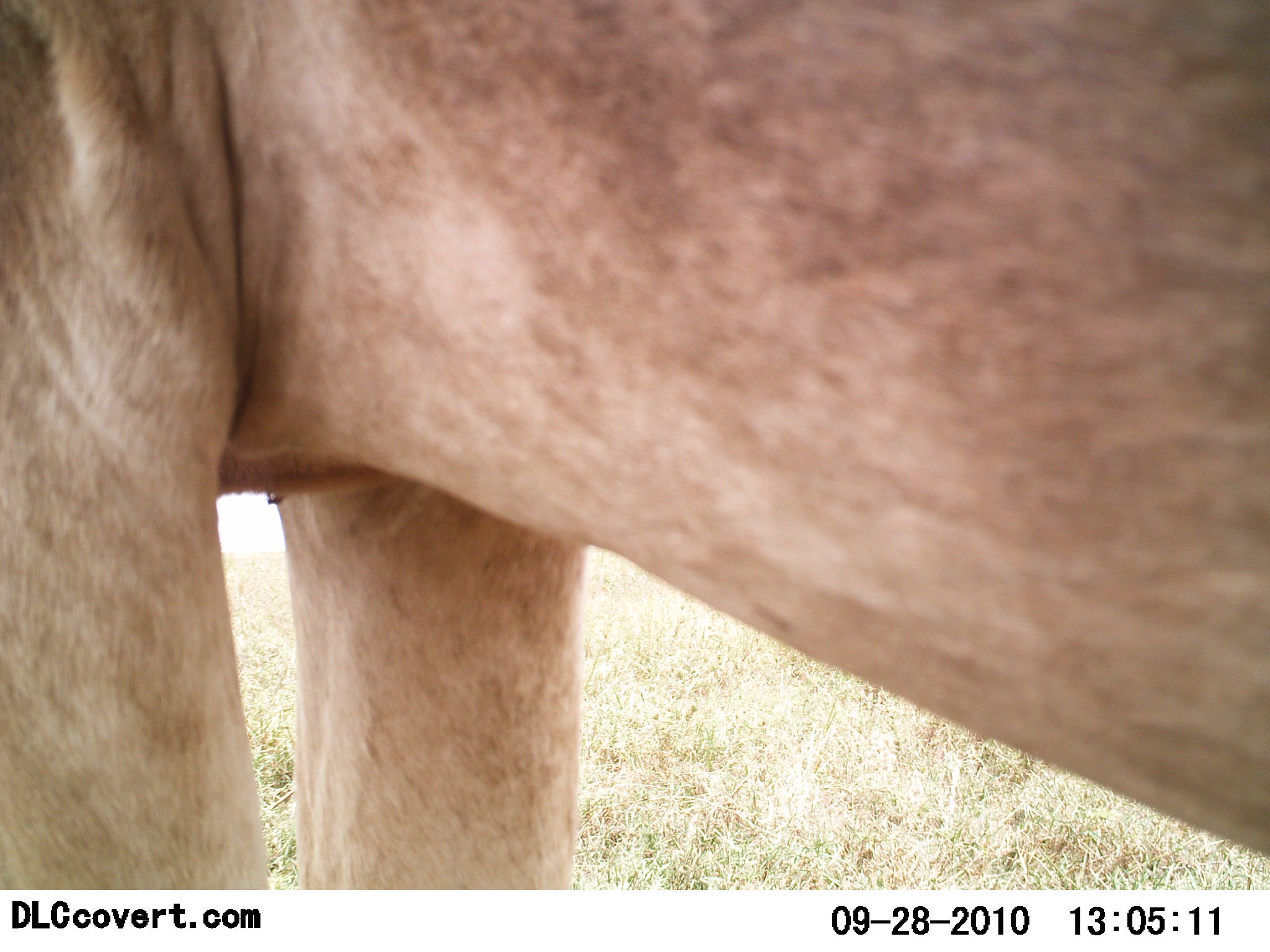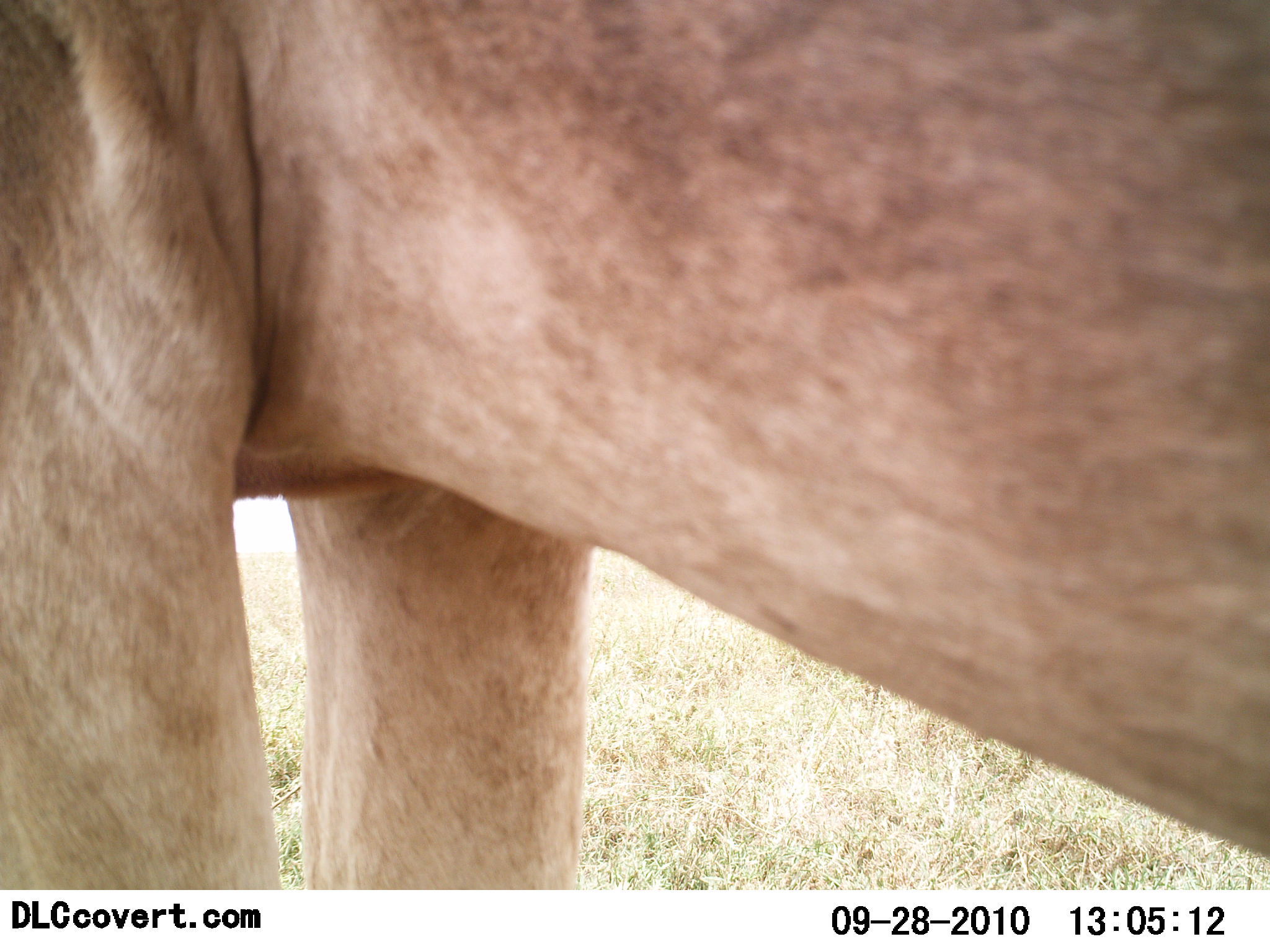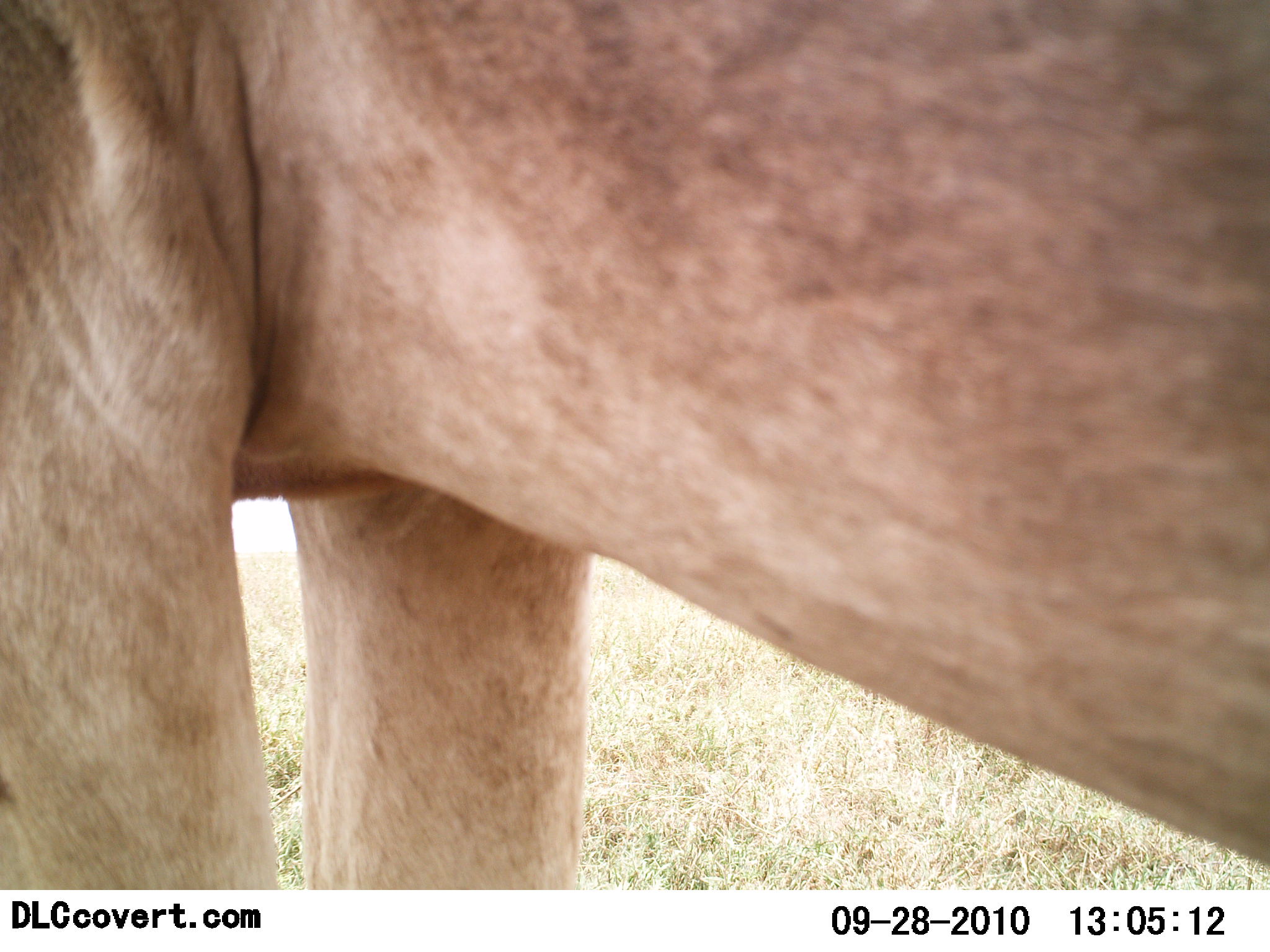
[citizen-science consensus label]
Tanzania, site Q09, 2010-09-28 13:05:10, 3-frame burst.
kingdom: Animalia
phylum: Chordata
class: Mammalia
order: Carnivora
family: Felidae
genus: Panthera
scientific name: Panthera leo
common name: lion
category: lionfemale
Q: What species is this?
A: Lionfemale (lion) (Panthera leo).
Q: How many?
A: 1.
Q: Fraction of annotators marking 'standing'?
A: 100%.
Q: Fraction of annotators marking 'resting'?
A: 0%.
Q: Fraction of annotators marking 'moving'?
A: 0%.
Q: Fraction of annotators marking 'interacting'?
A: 0%.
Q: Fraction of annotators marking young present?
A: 0%.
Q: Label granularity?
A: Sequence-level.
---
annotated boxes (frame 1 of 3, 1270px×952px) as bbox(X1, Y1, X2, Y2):
animal: bbox(1, 0, 1270, 889)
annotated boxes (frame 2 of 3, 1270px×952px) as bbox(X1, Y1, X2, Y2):
animal: bbox(0, 0, 1269, 889)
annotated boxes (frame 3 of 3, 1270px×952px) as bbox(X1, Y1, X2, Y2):
animal: bbox(1, 0, 1269, 889)